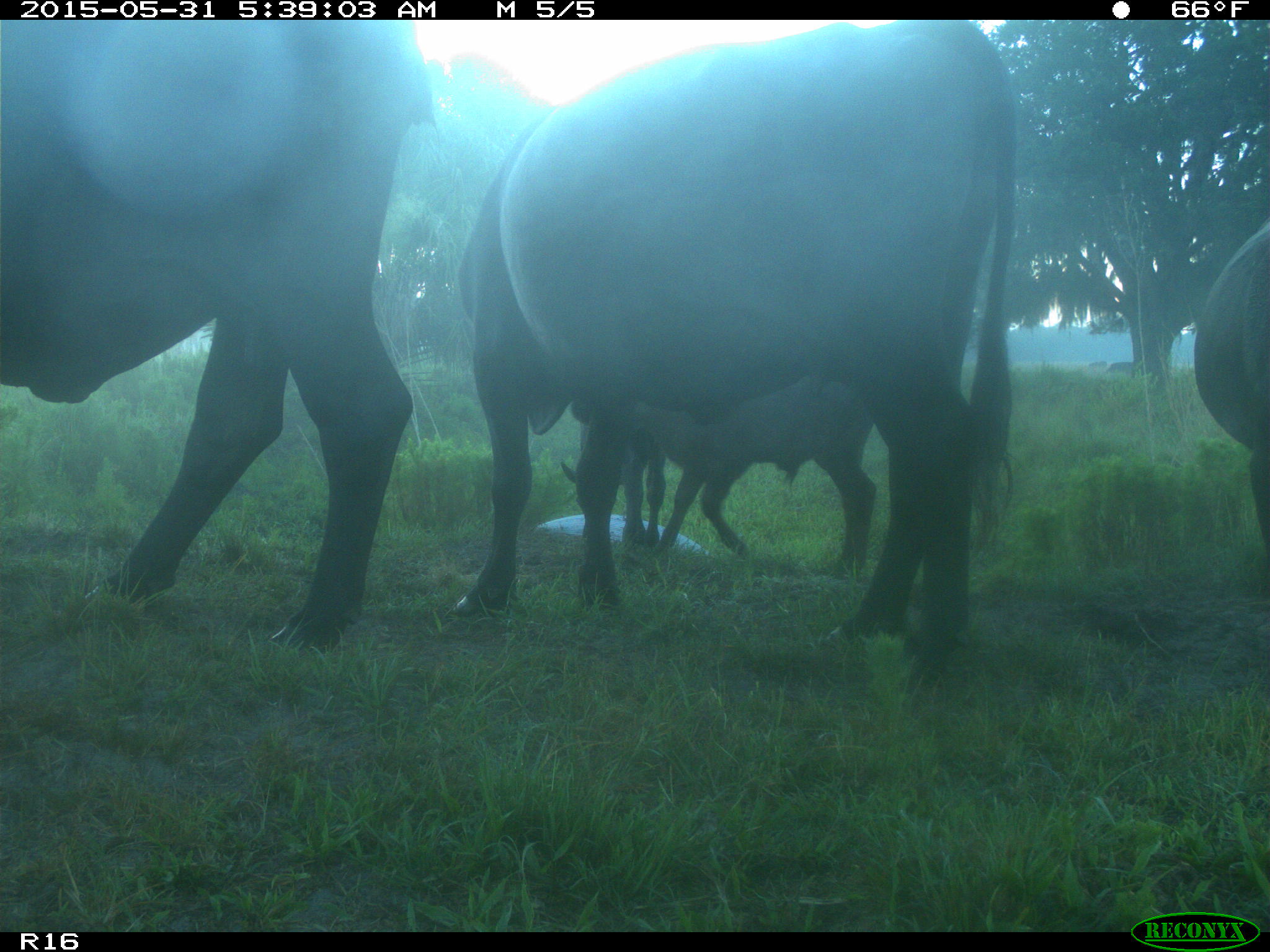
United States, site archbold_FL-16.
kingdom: Animalia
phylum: Chordata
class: Mammalia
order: Artiodactyla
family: Bovidae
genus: Bos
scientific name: Bos taurus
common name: domestic cow